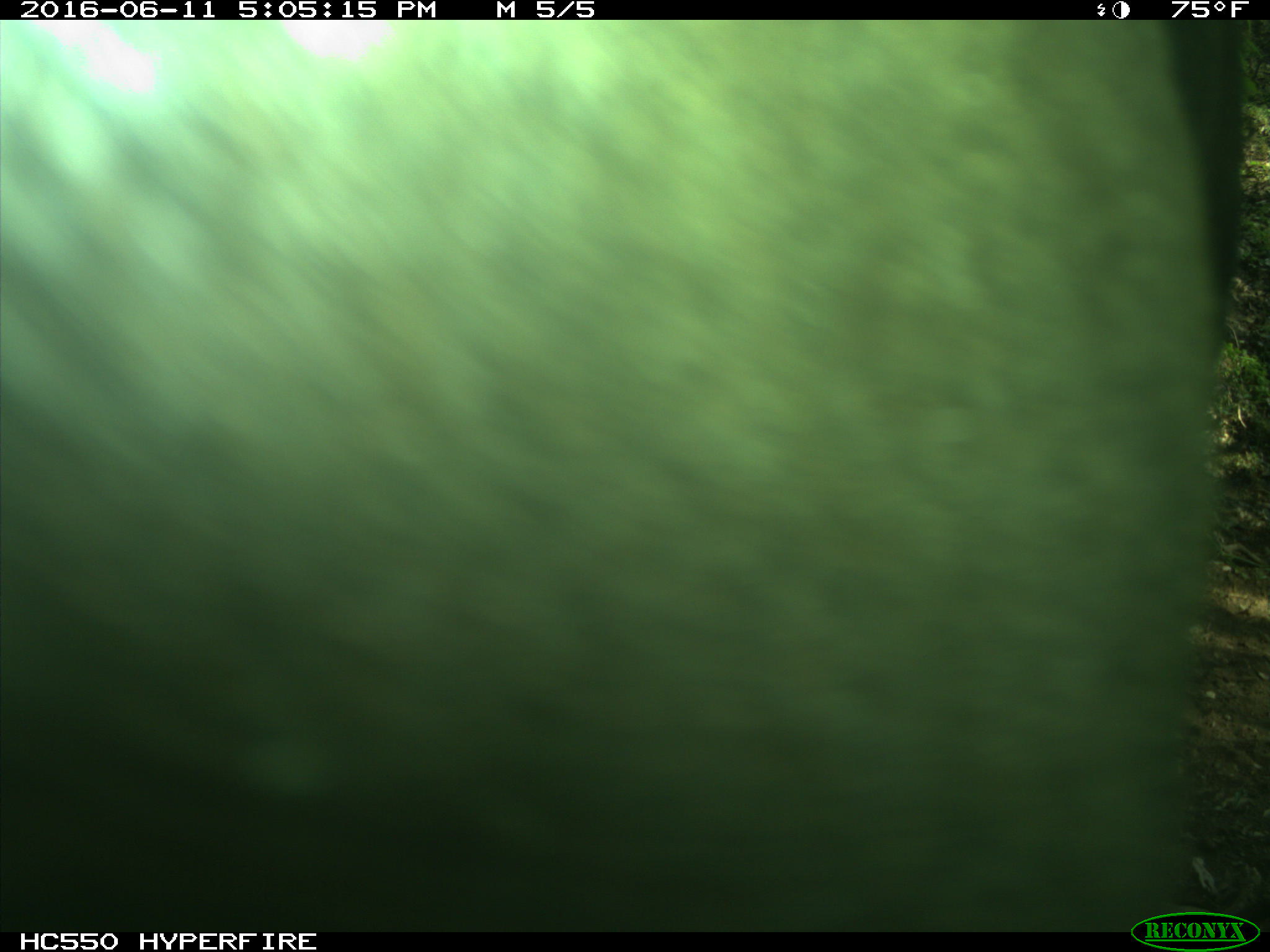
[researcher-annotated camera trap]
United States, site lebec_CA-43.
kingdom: Animalia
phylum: Chordata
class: Mammalia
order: Artiodactyla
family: Bovidae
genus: Bos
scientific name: Bos taurus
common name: domestic cow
Bos taurus (domestic cow).